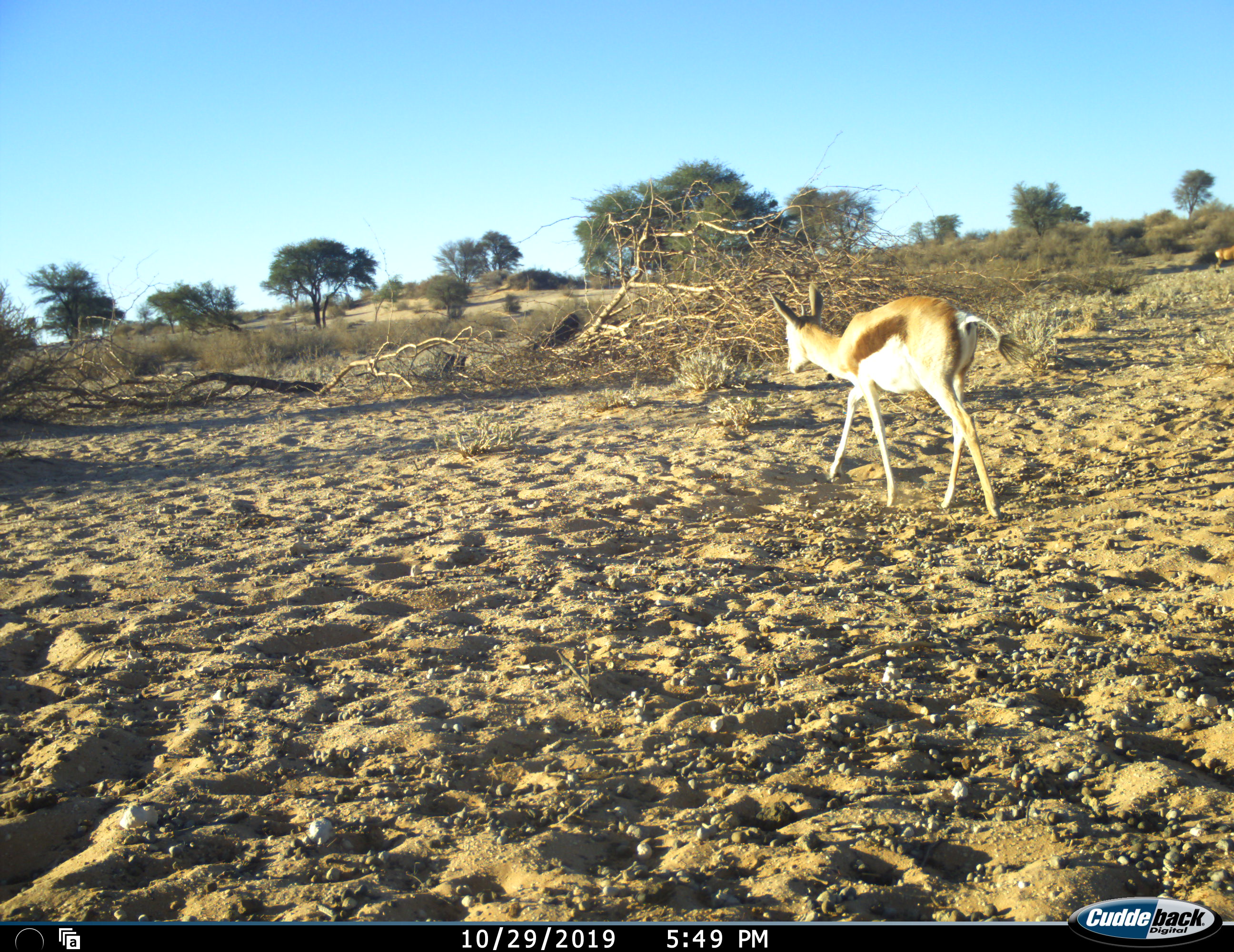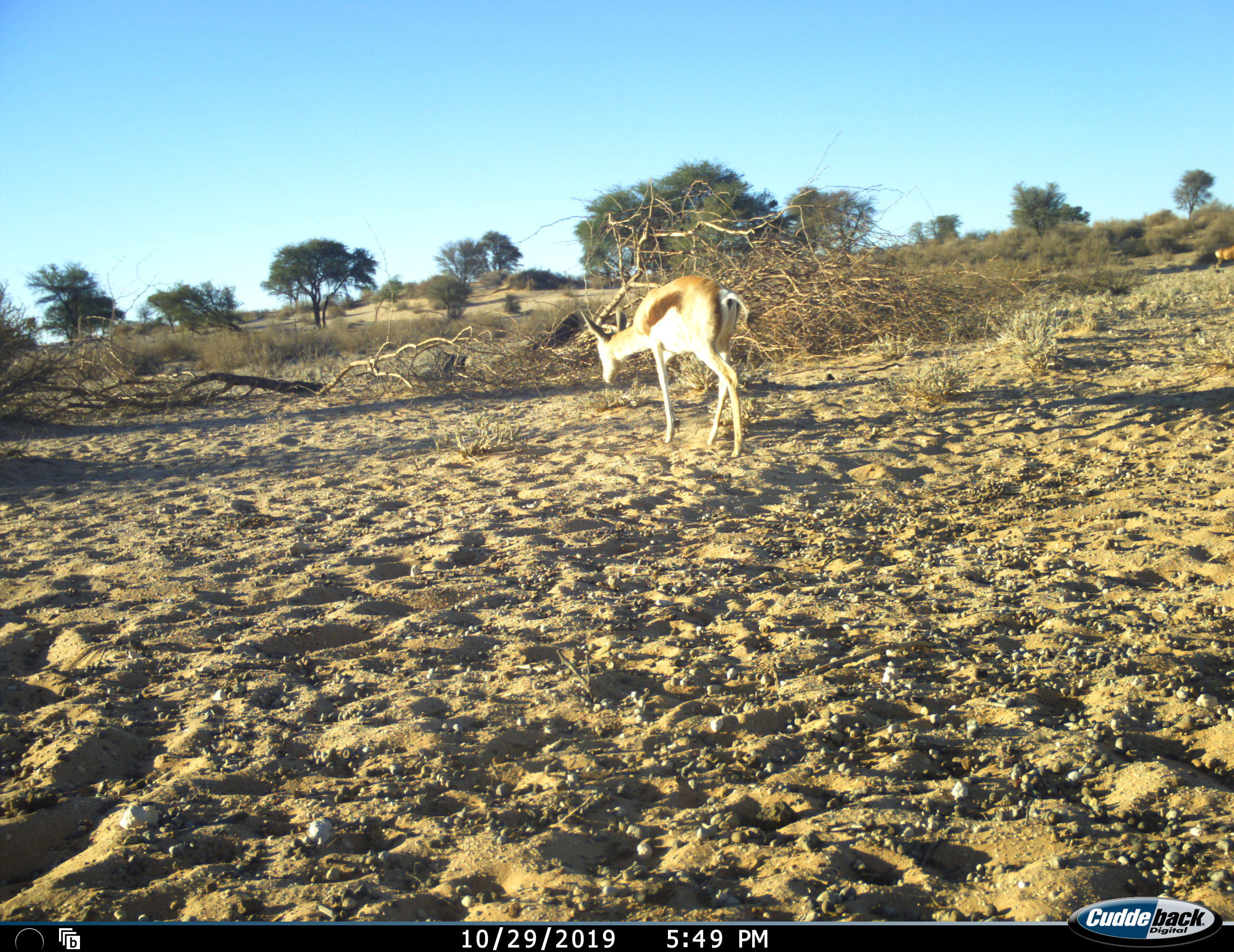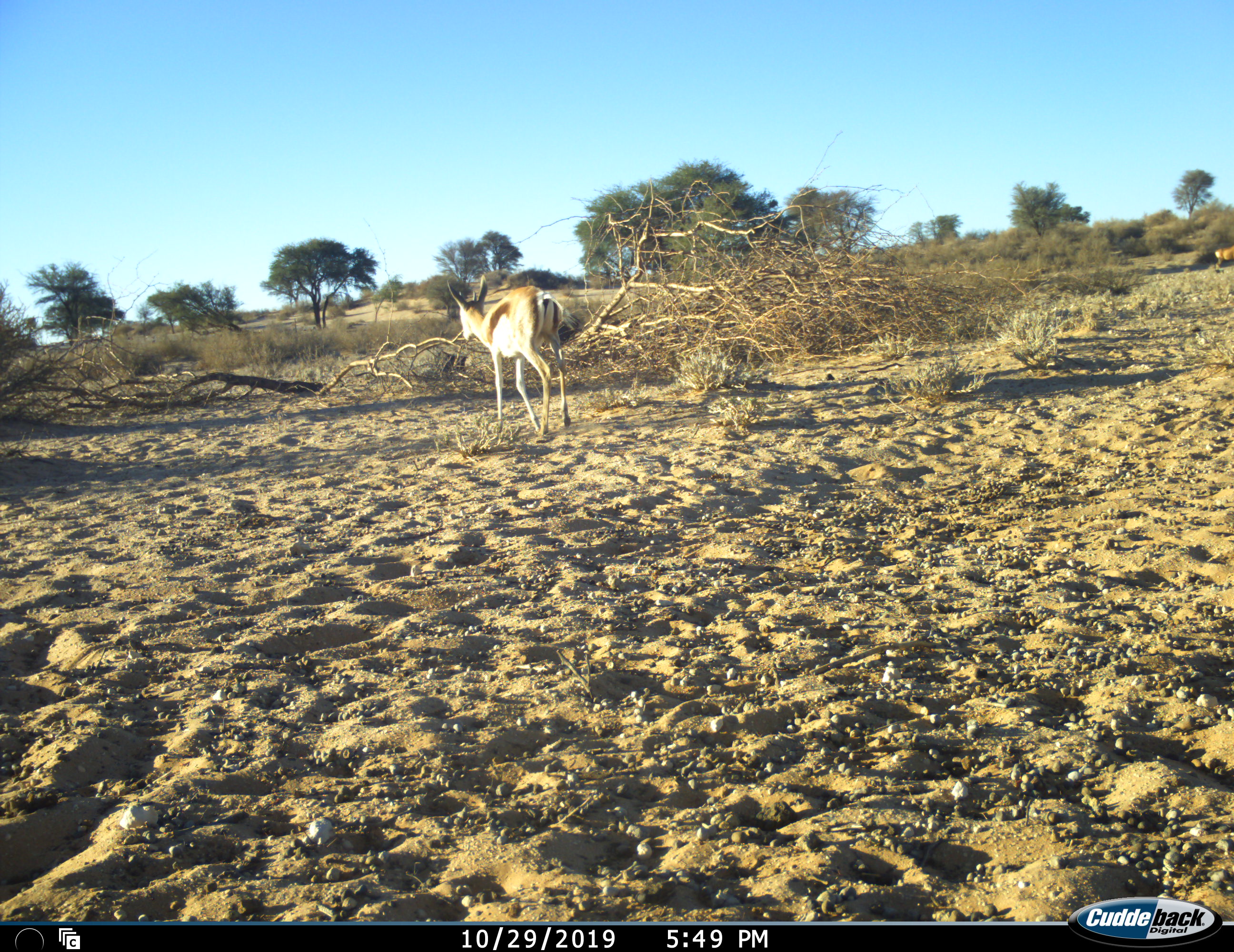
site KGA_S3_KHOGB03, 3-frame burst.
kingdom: Animalia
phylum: Chordata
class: Mammalia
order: Artiodactyla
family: Bovidae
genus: Antidorcas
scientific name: Antidorcas marsupialis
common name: springbok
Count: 1.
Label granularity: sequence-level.